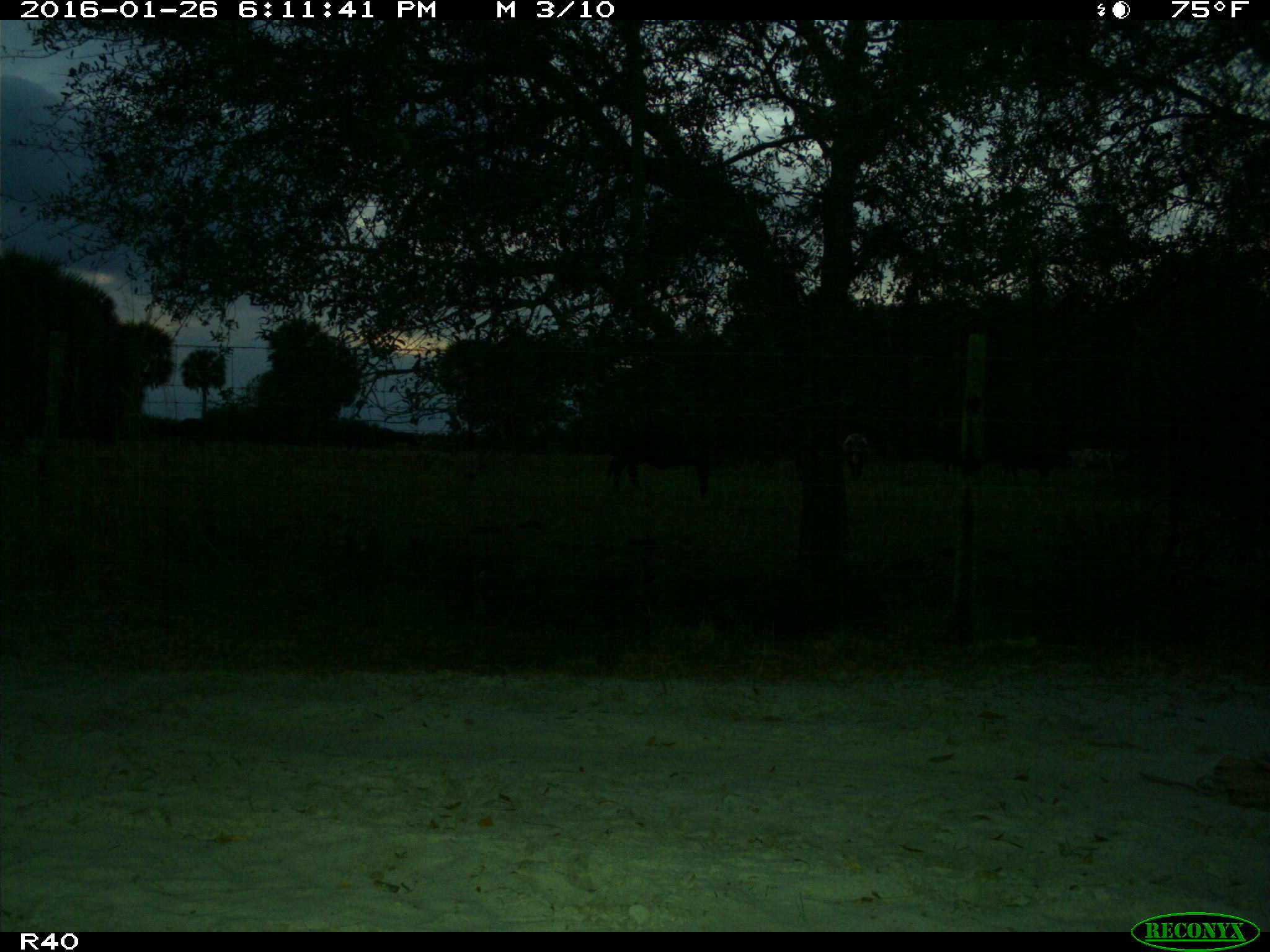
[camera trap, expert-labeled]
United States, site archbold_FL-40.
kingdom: Animalia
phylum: Chordata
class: Mammalia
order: Artiodactyla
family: Bovidae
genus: Bos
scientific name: Bos taurus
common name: domestic cow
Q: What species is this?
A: Bos taurus (domestic cow).